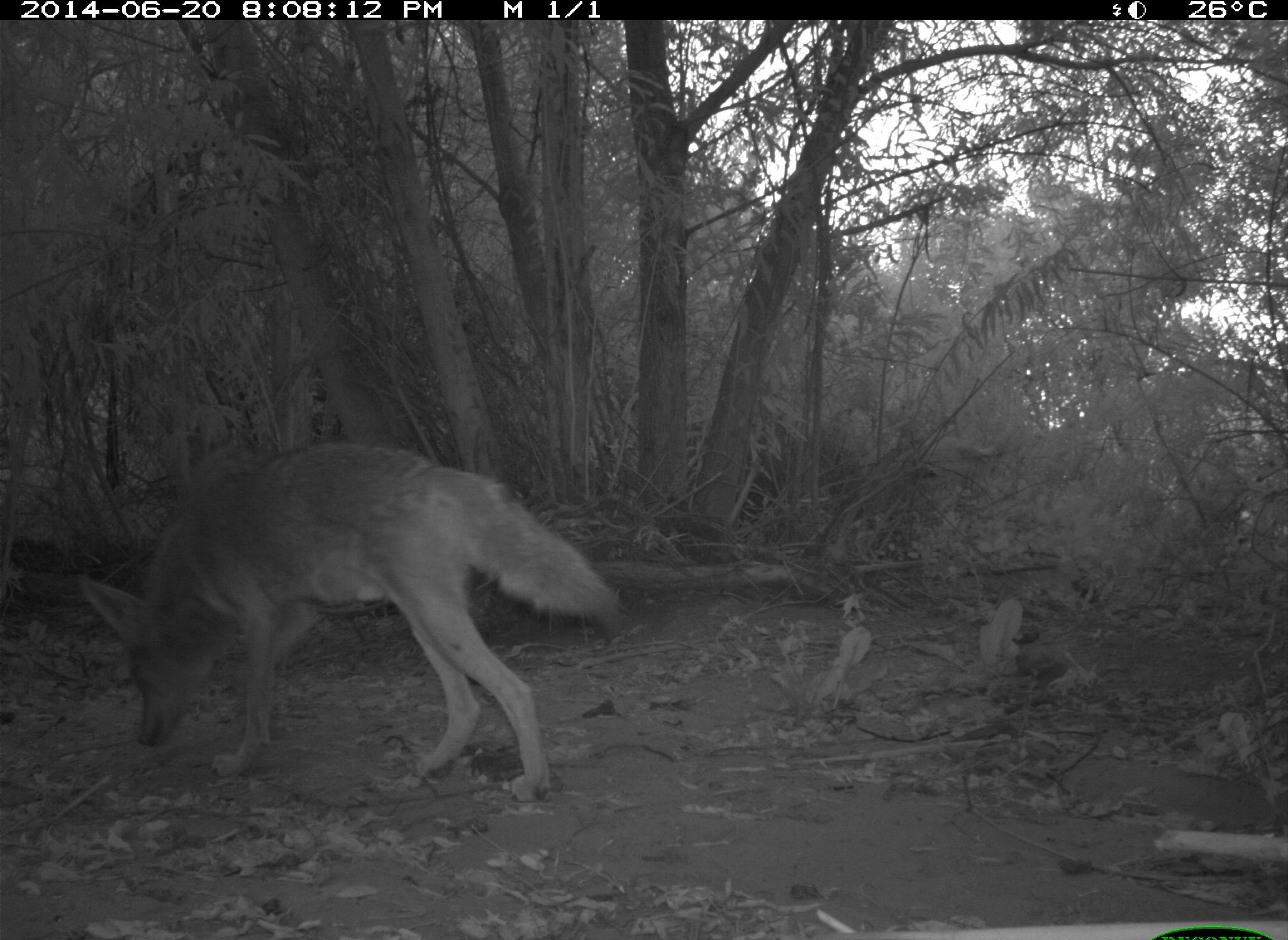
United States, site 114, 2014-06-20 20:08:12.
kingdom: Animalia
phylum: Chordata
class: Mammalia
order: Carnivora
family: Canidae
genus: Canis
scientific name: Canis latrans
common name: coyote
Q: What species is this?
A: Coyote (Canis latrans).